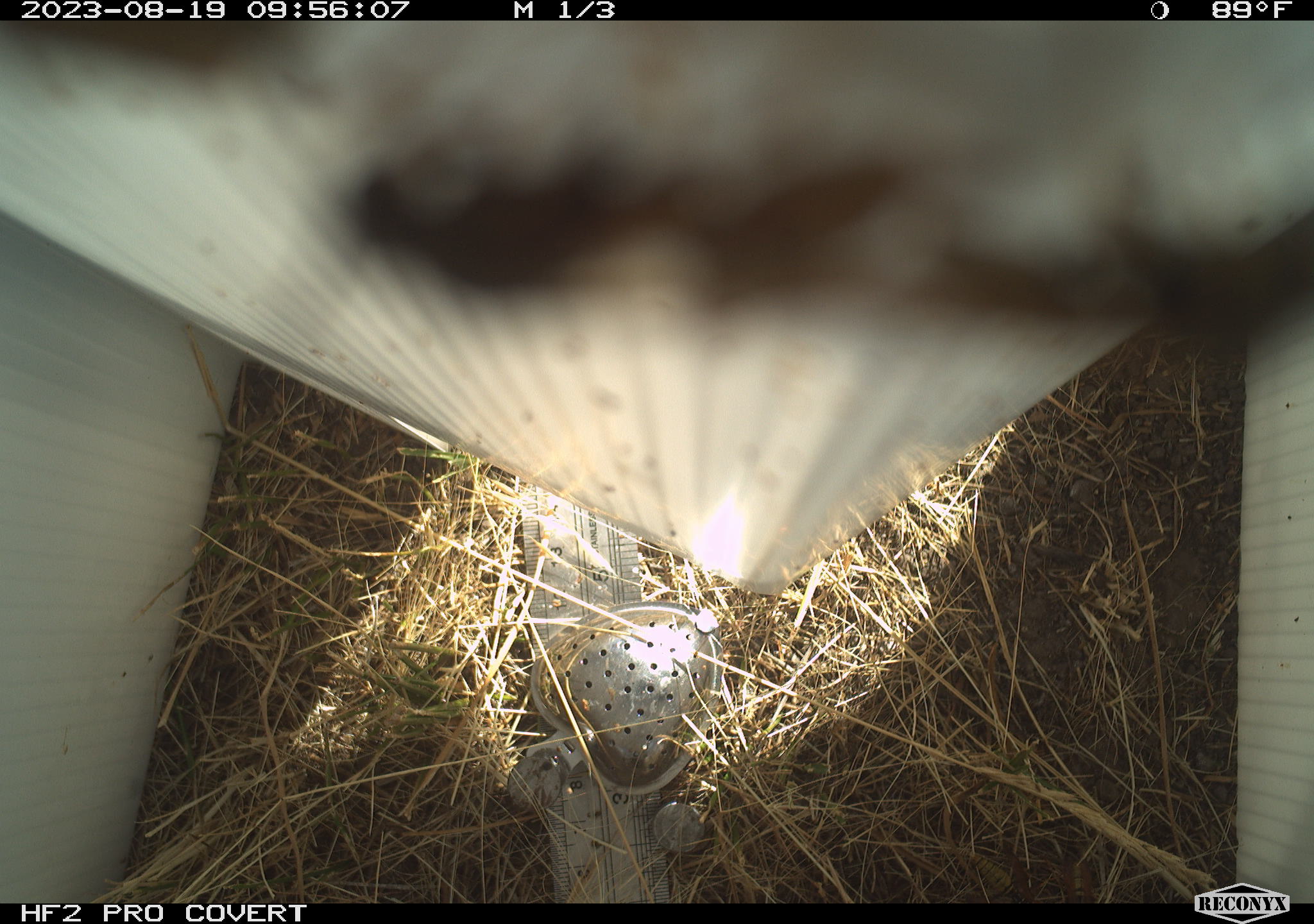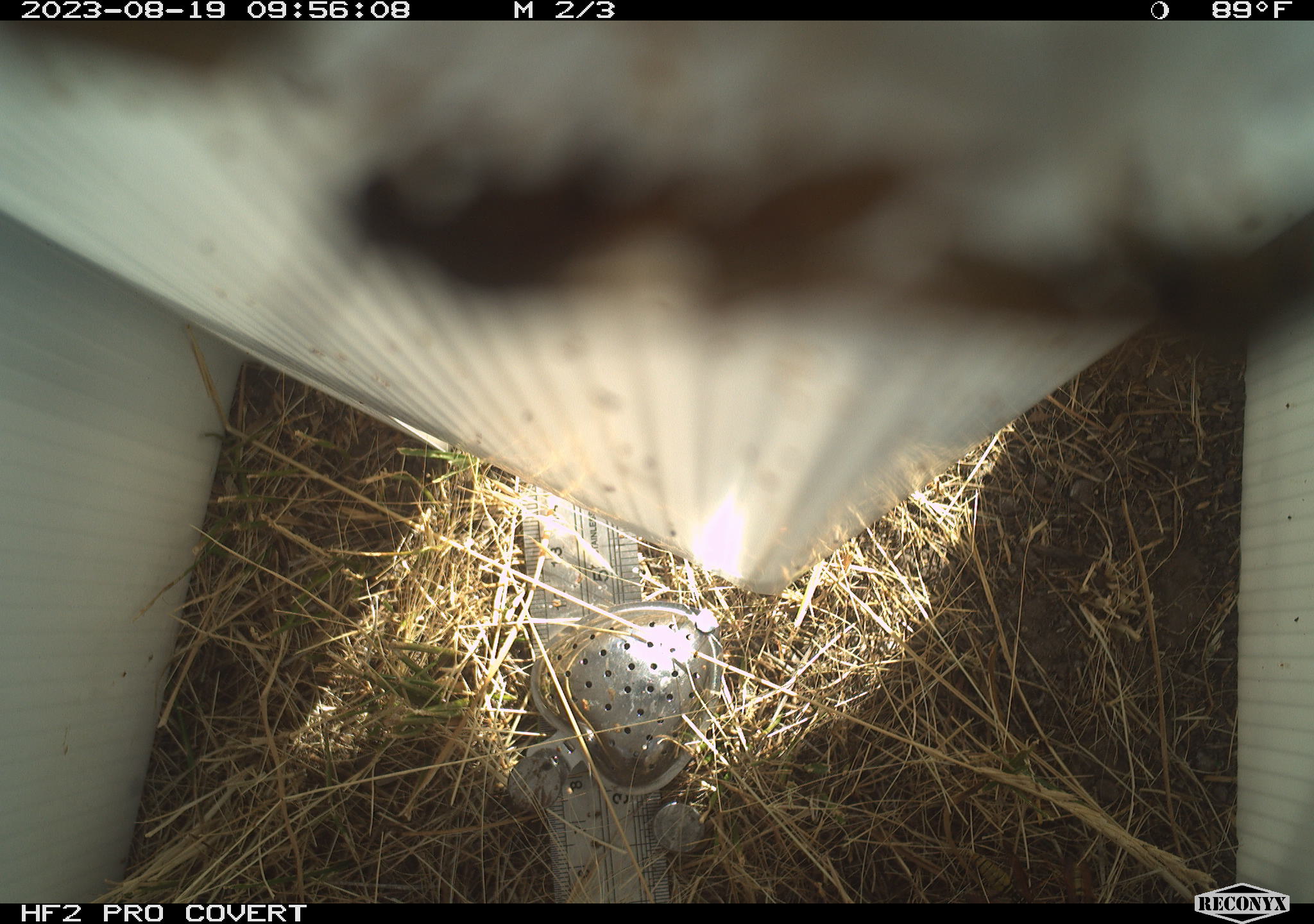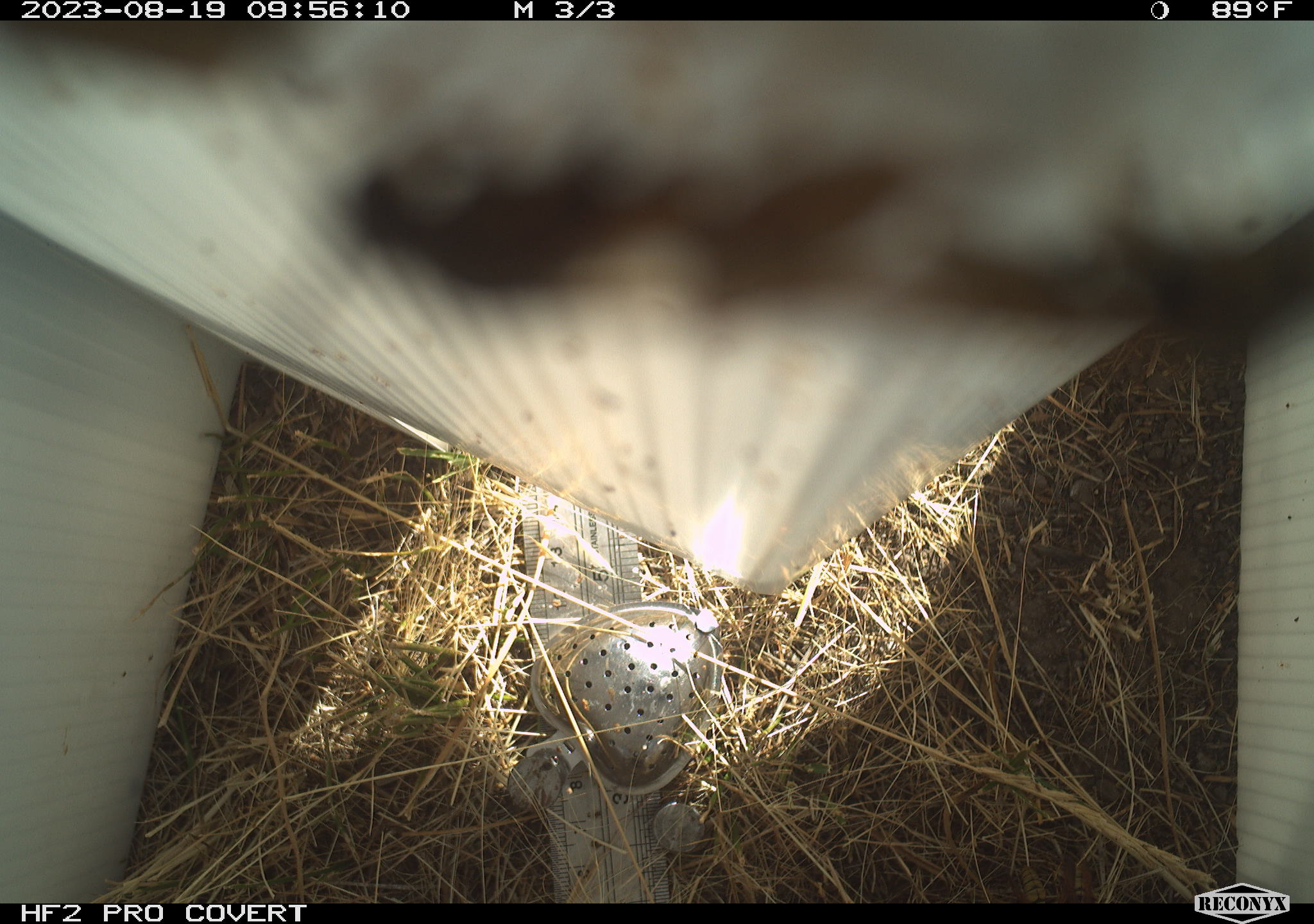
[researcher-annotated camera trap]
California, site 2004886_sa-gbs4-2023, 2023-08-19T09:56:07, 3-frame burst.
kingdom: Animalia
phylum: Arthropoda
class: Insecta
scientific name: Insecta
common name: insect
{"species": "insect (Insecta)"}